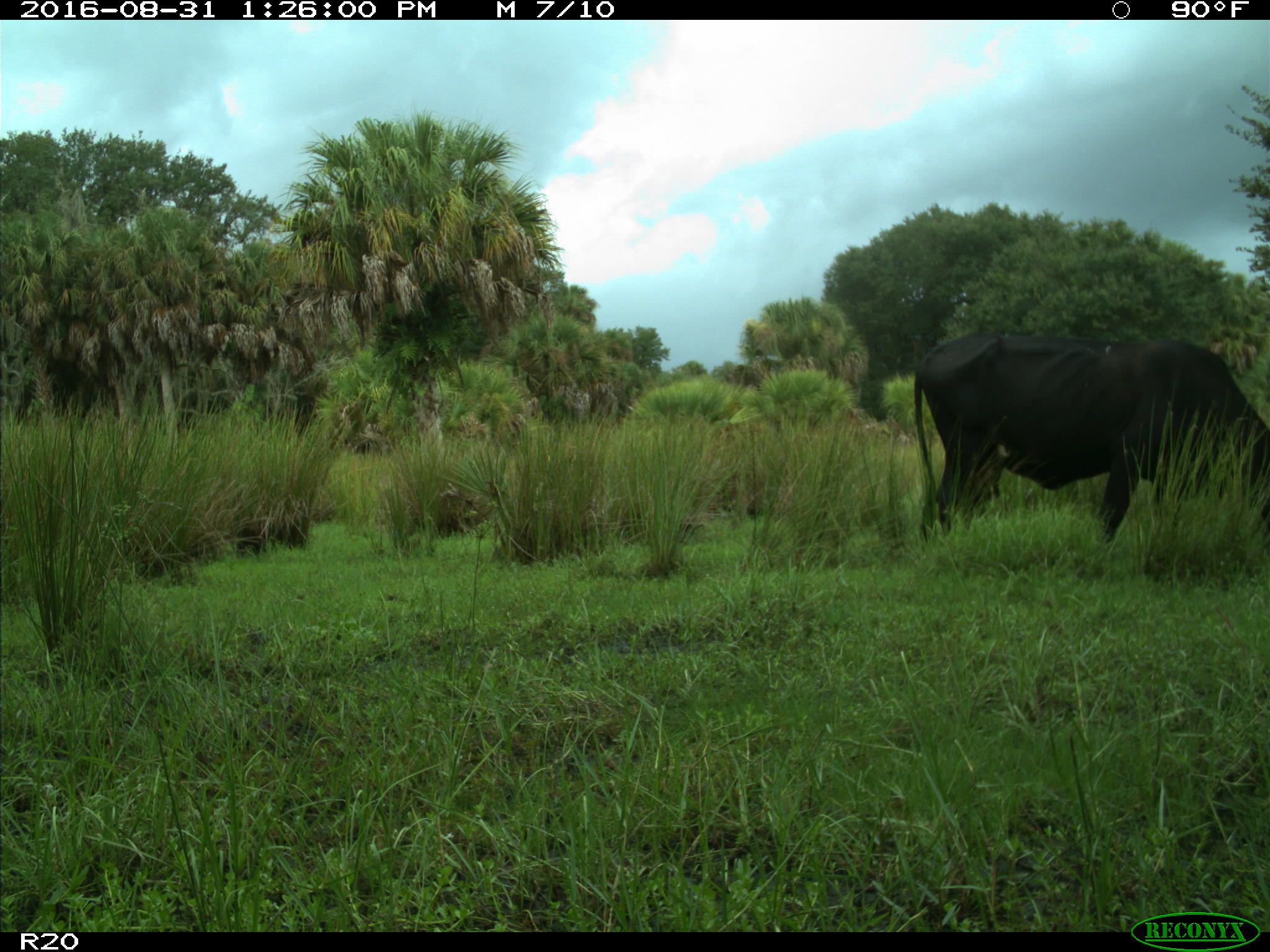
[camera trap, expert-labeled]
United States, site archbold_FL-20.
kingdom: Animalia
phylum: Chordata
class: Mammalia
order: Artiodactyla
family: Bovidae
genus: Bos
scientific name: Bos taurus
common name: domestic cow